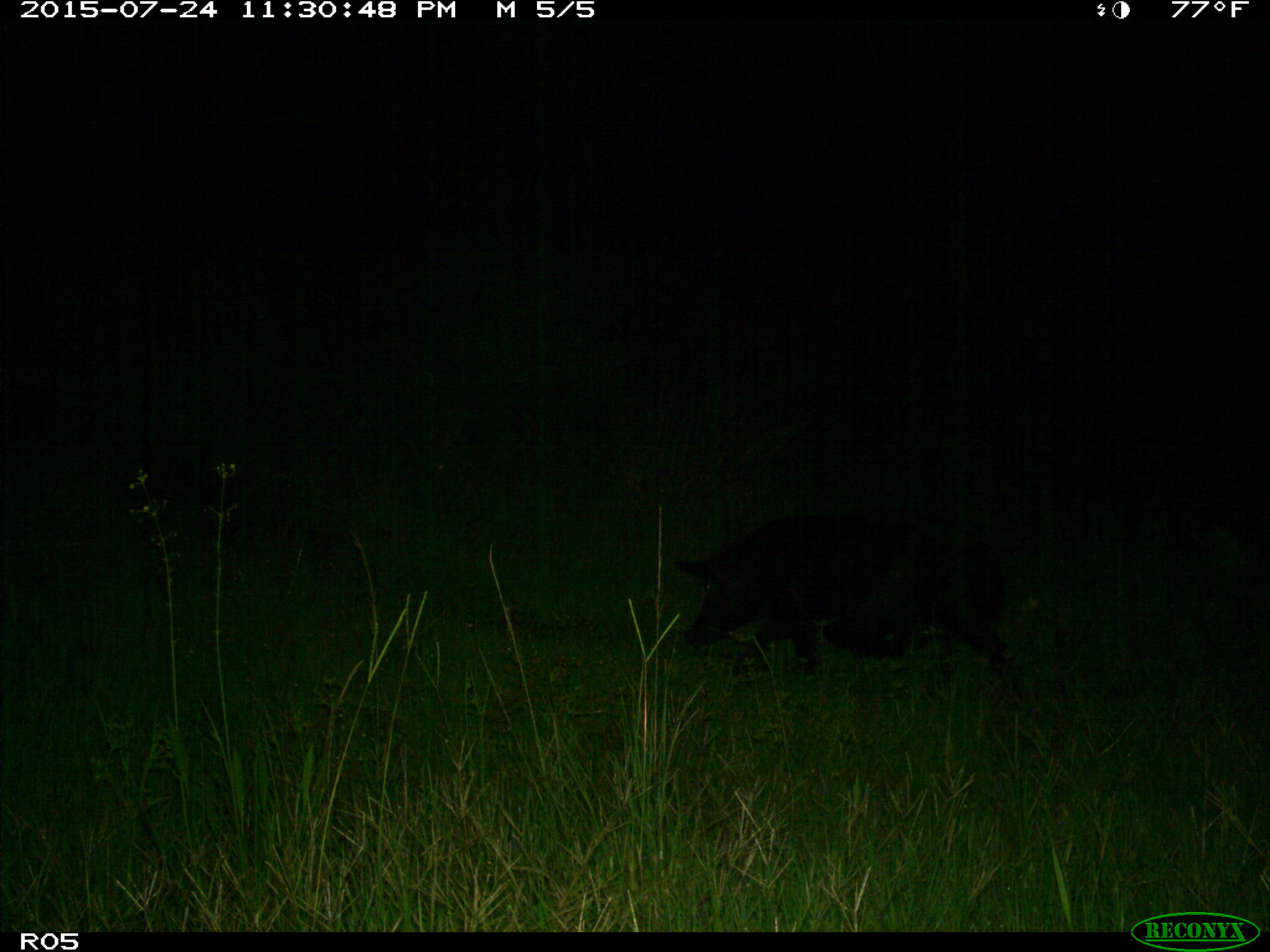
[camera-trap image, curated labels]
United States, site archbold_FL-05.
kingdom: Animalia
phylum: Chordata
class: Mammalia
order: Artiodactyla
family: Suidae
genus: Sus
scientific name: Sus scrofa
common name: wild boar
Sus scrofa (wild boar).